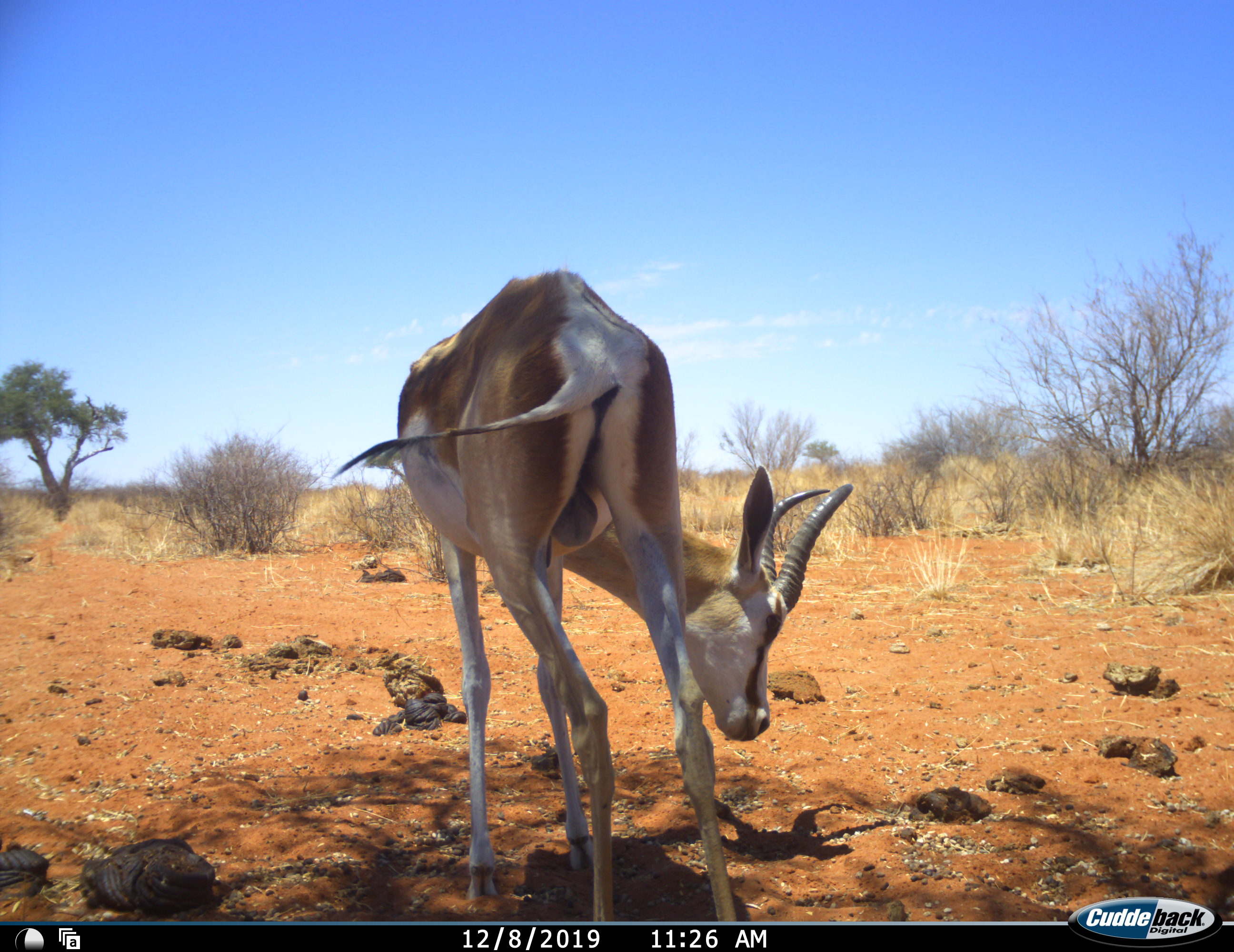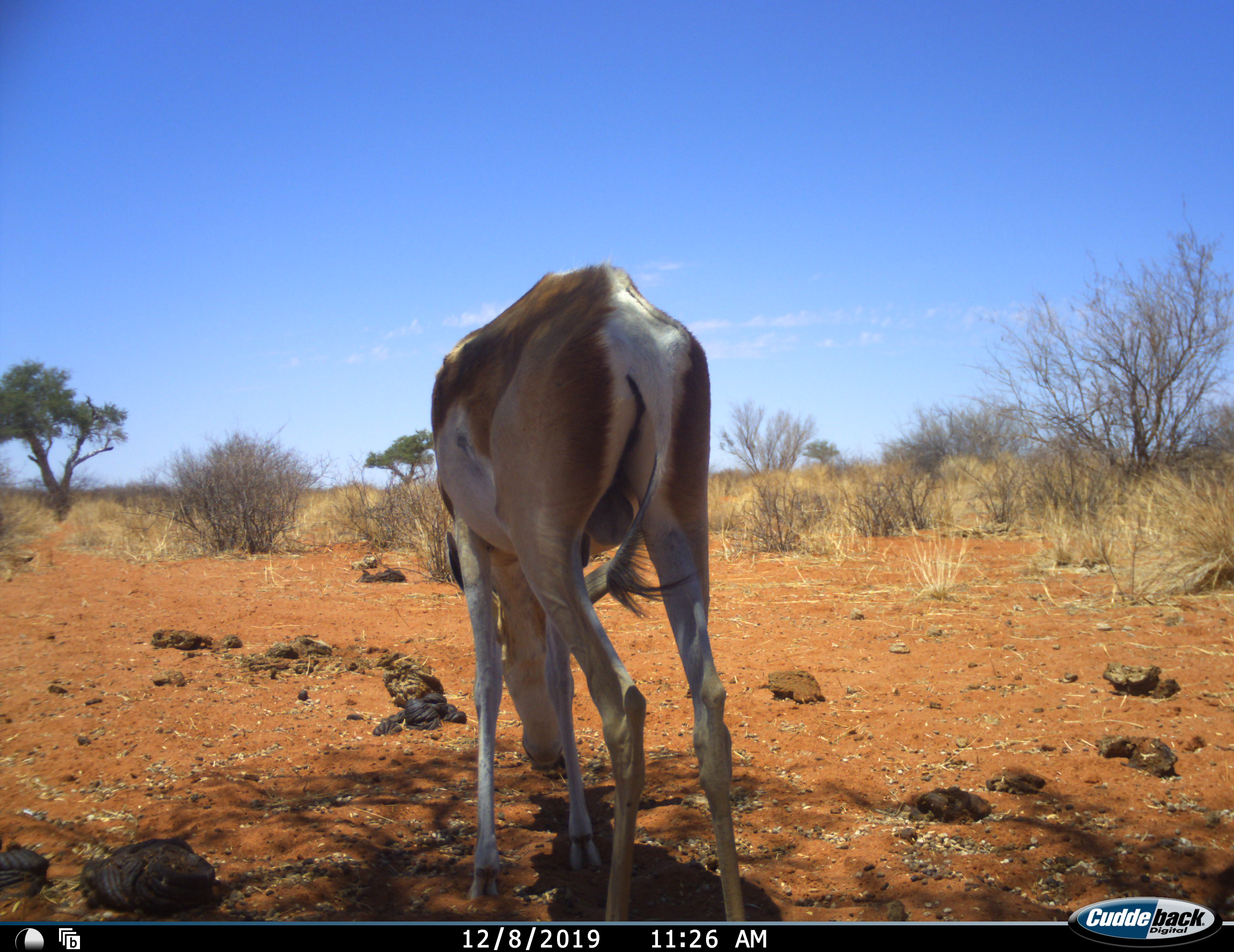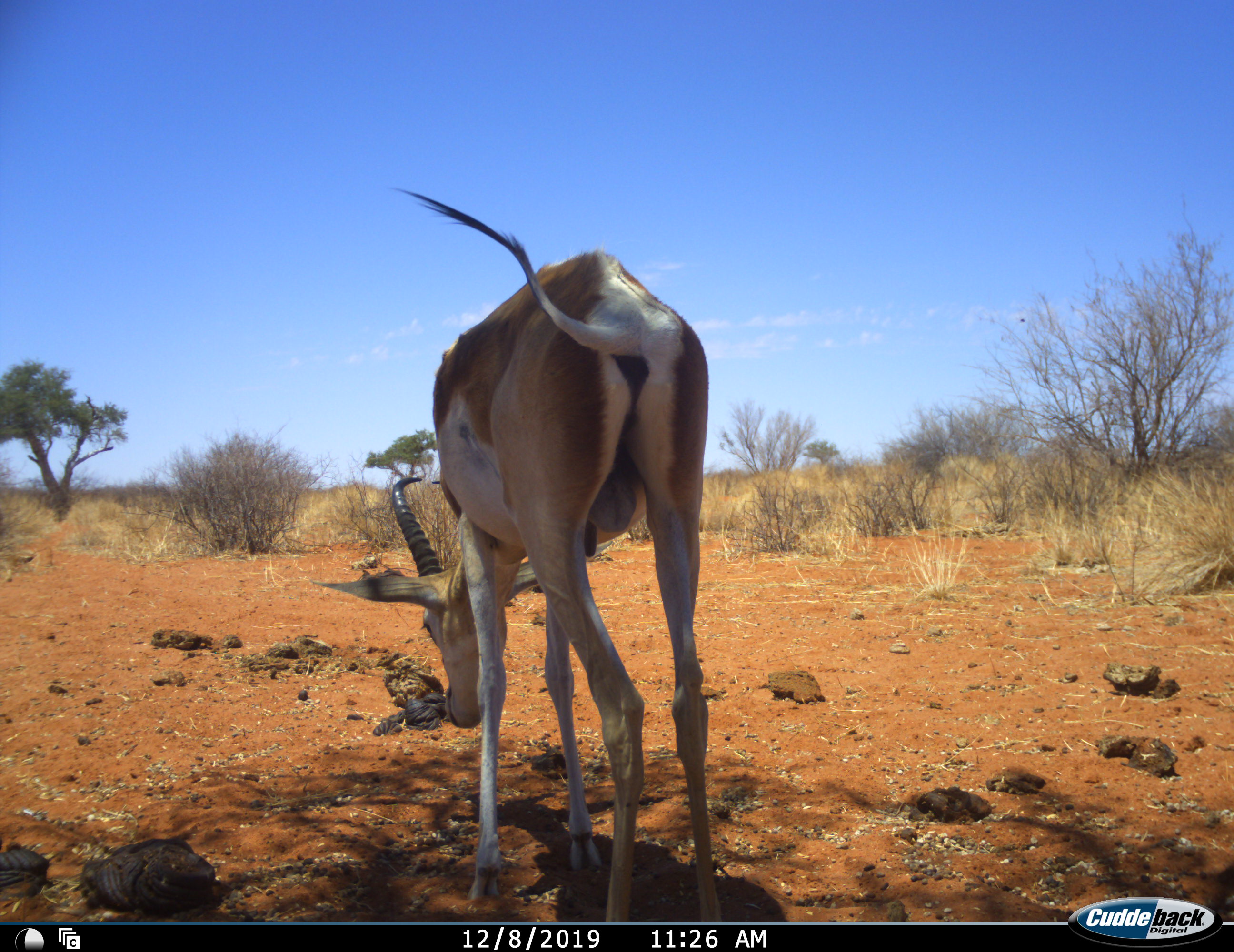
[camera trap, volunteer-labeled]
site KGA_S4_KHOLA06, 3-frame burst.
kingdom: Animalia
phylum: Chordata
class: Mammalia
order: Artiodactyla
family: Bovidae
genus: Antidorcas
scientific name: Antidorcas marsupialis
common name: springbok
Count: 1.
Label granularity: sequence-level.